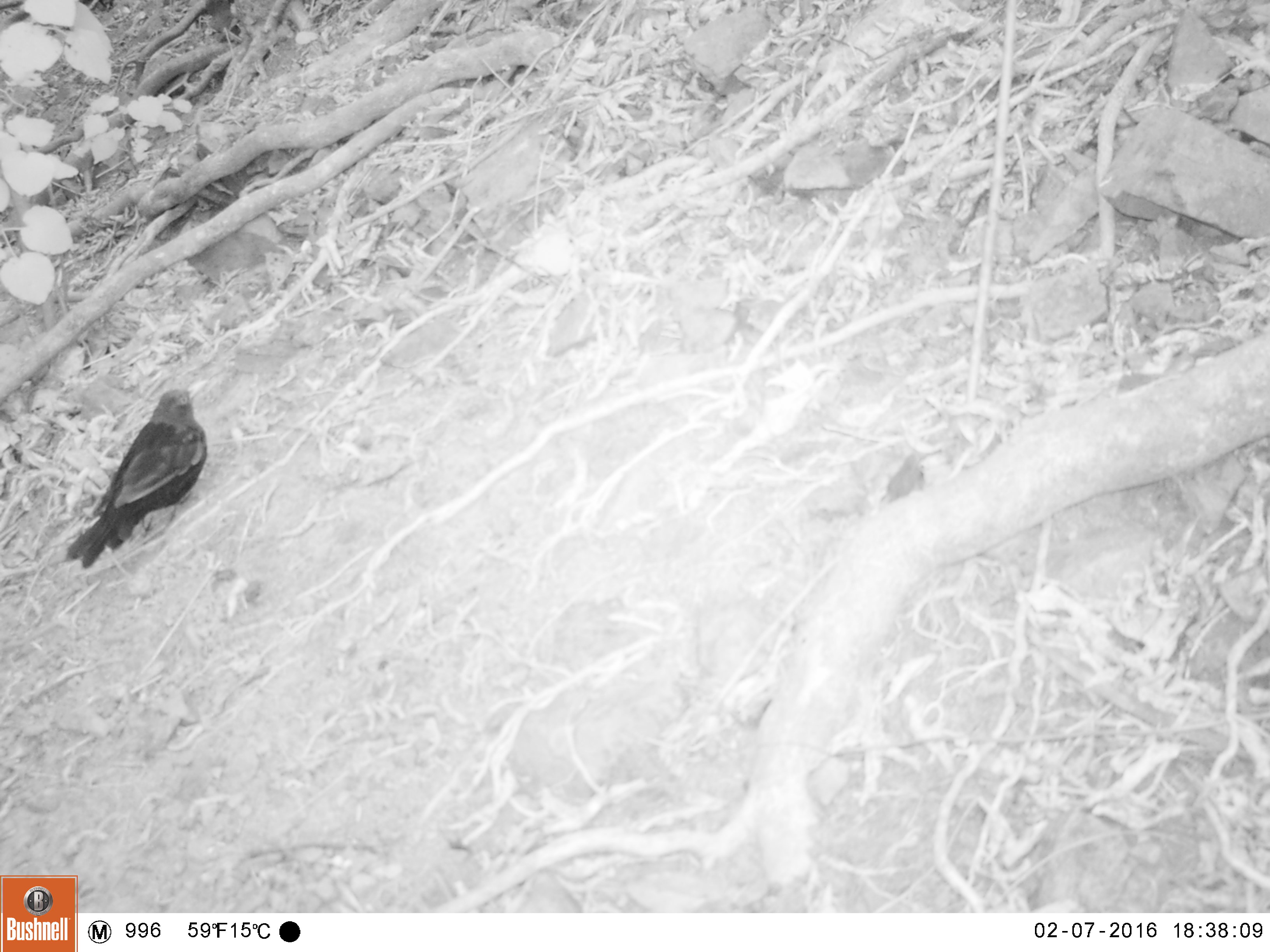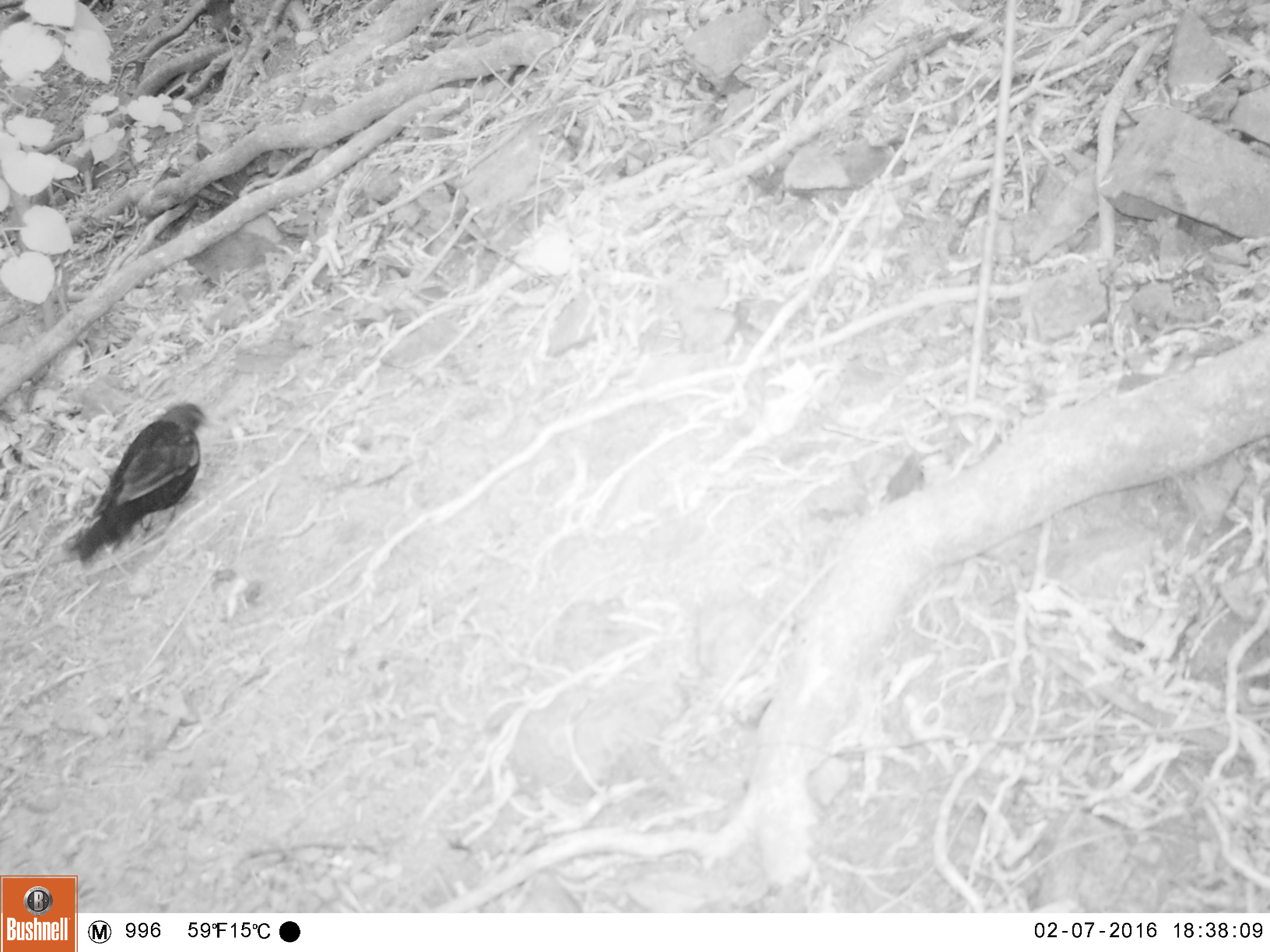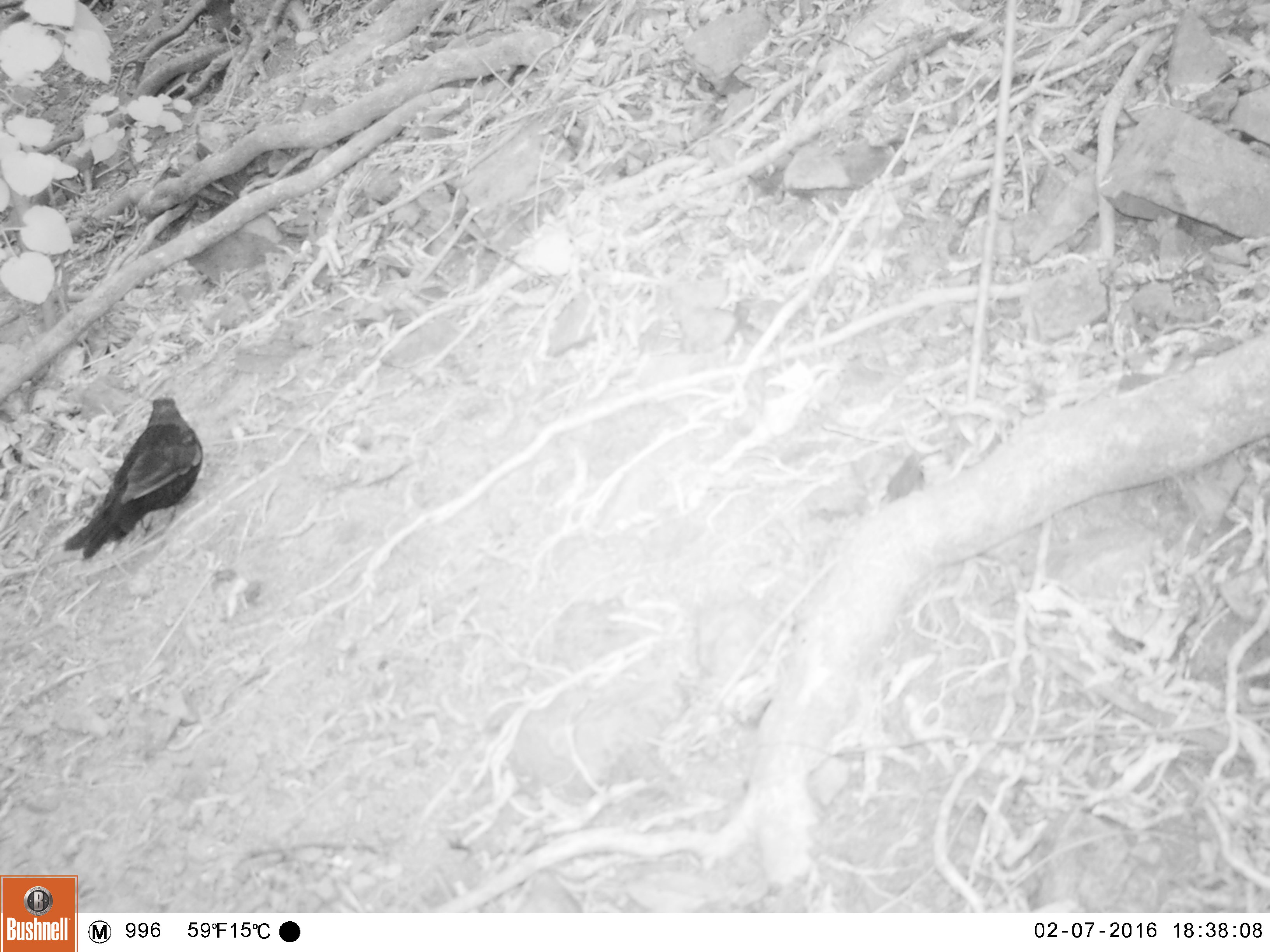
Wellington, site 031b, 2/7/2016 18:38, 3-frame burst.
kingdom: Animalia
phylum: Chordata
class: Aves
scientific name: Aves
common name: bird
Bird (Aves).